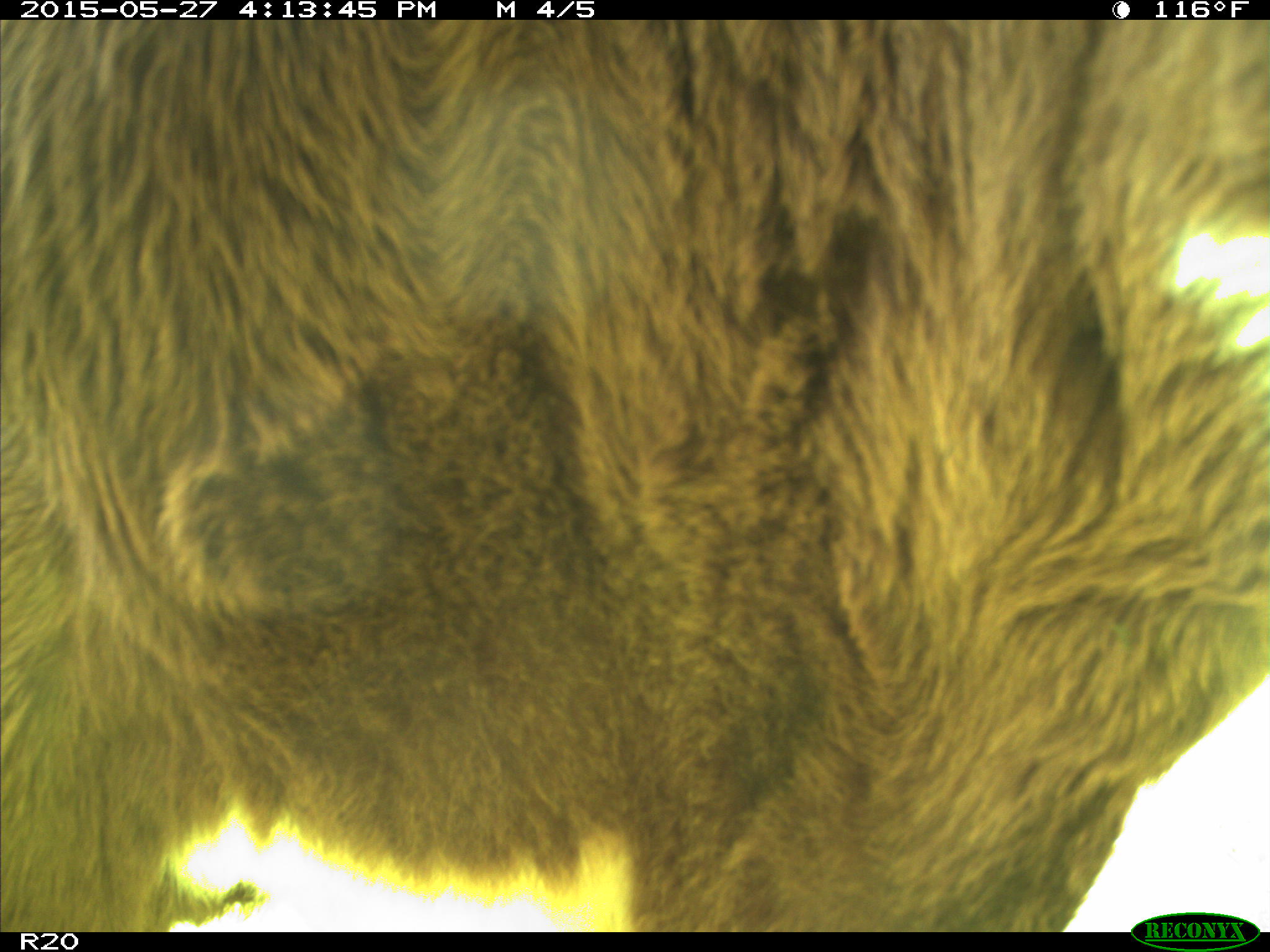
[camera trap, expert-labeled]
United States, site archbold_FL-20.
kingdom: Animalia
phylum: Chordata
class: Mammalia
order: Artiodactyla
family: Bovidae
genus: Bos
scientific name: Bos taurus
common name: domestic cow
Bos taurus (domestic cow).